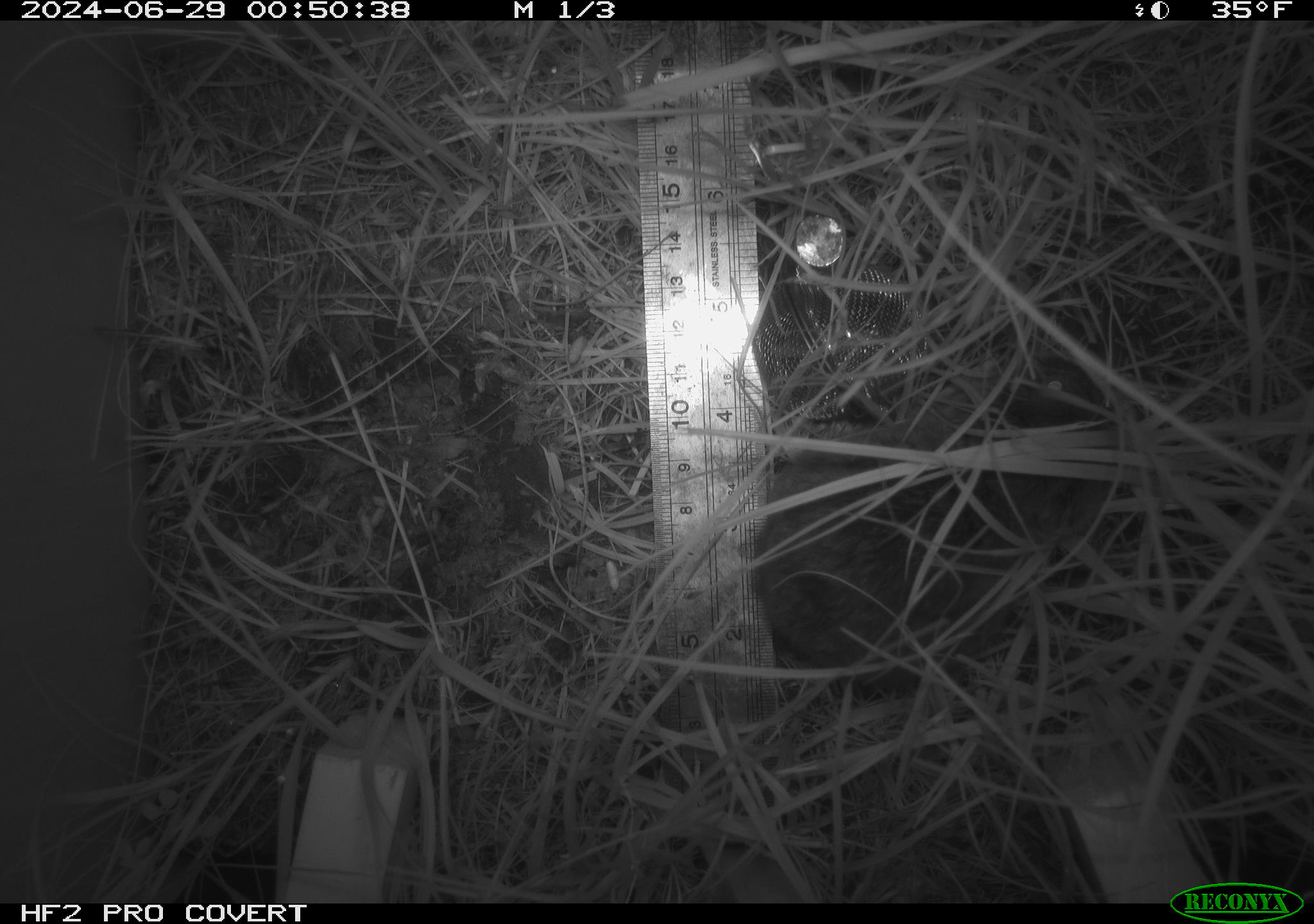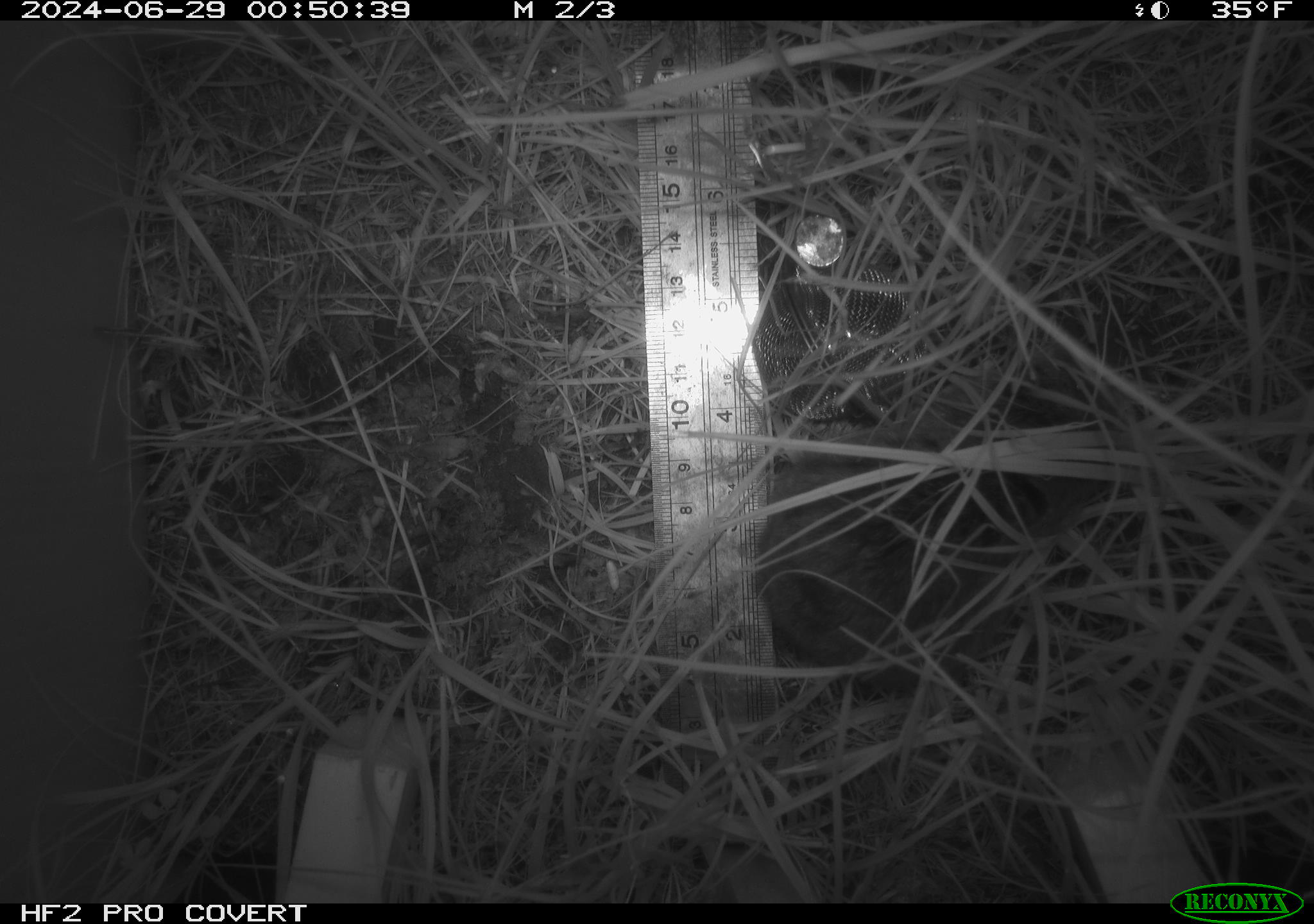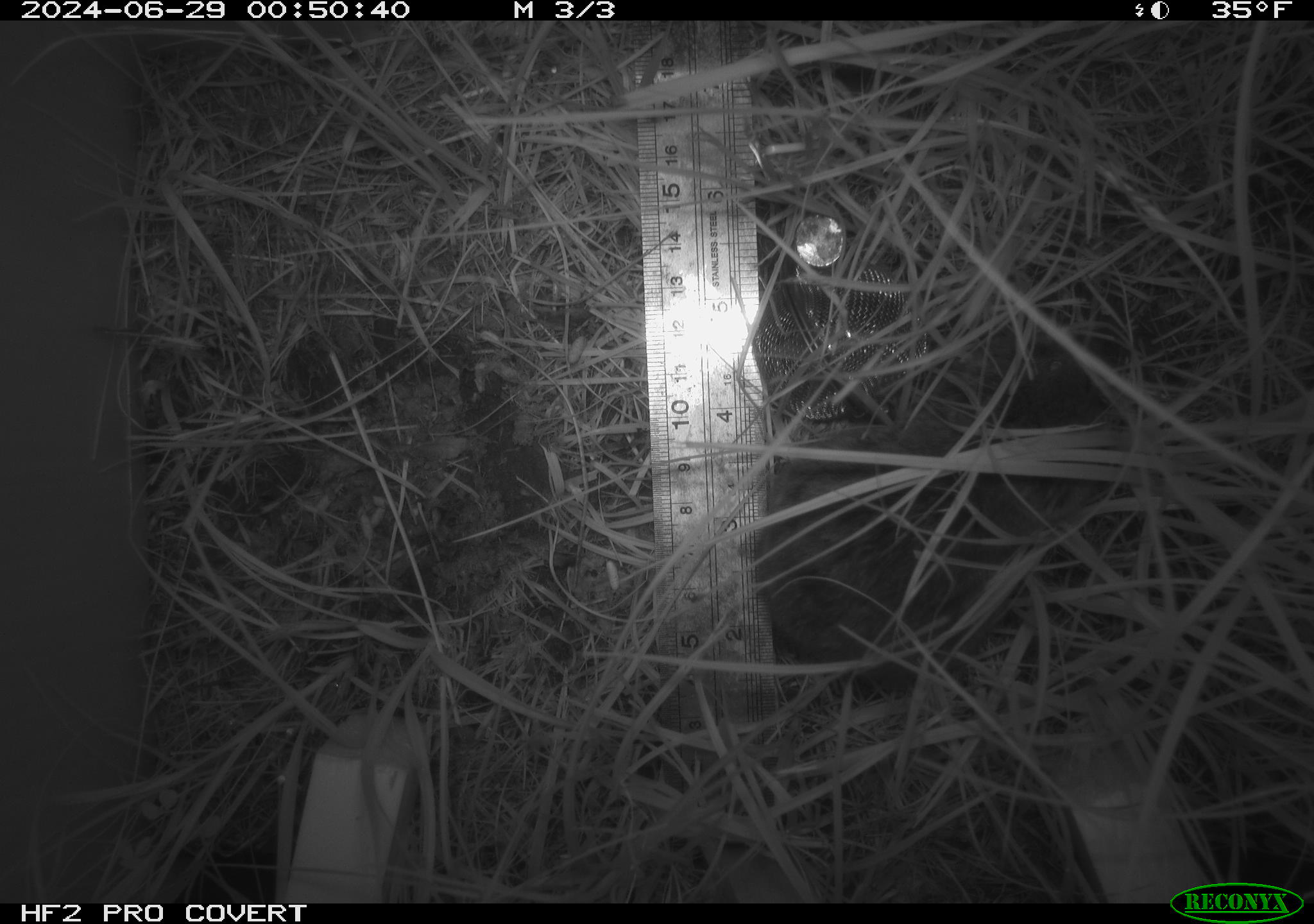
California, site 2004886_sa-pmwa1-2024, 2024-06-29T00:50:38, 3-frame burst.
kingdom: Animalia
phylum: Chordata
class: Mammalia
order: Rodentia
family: Cricetidae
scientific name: Arvicolinae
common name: voles, lemmings, and muskrats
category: arvicolinae subfamily